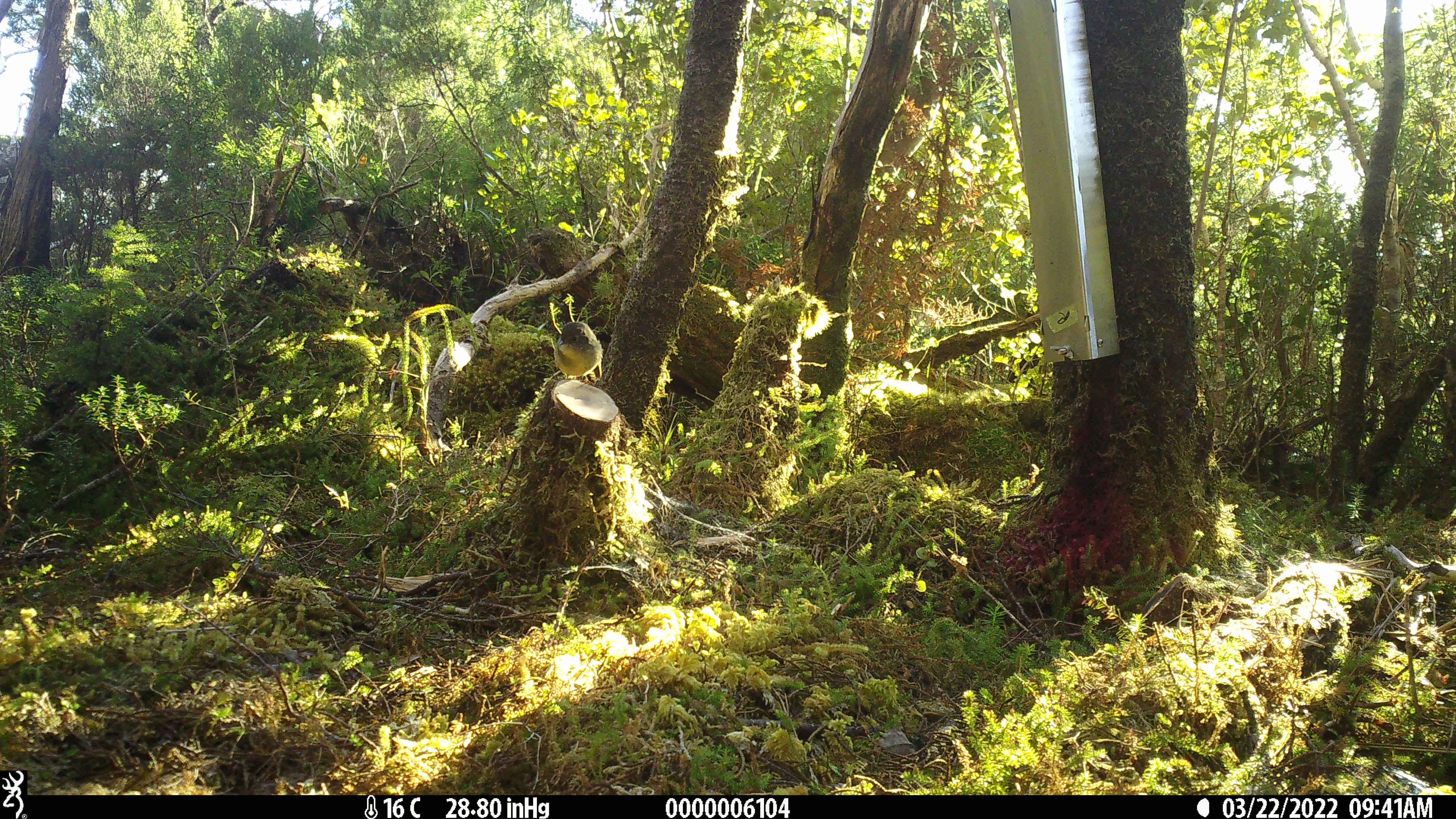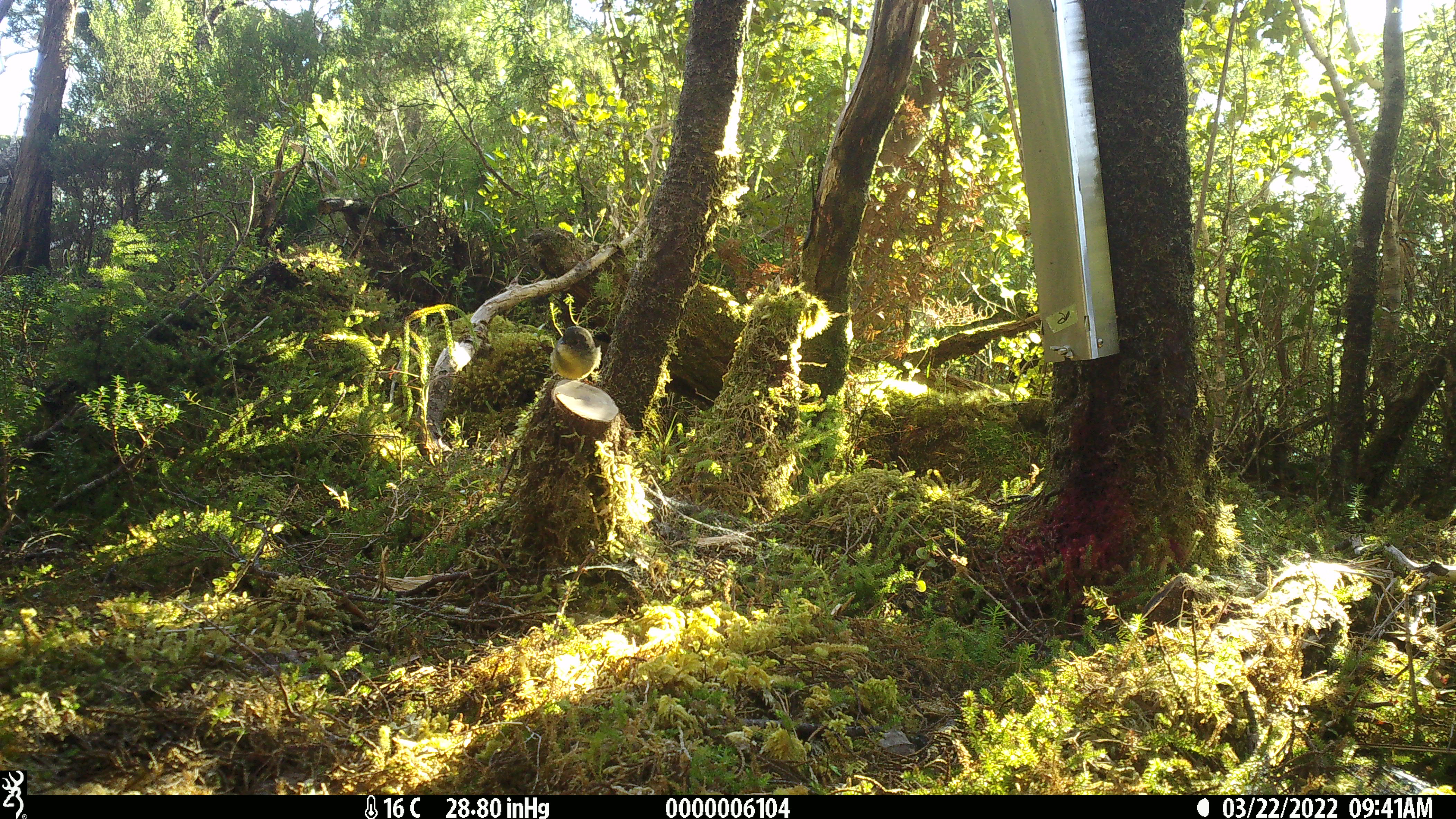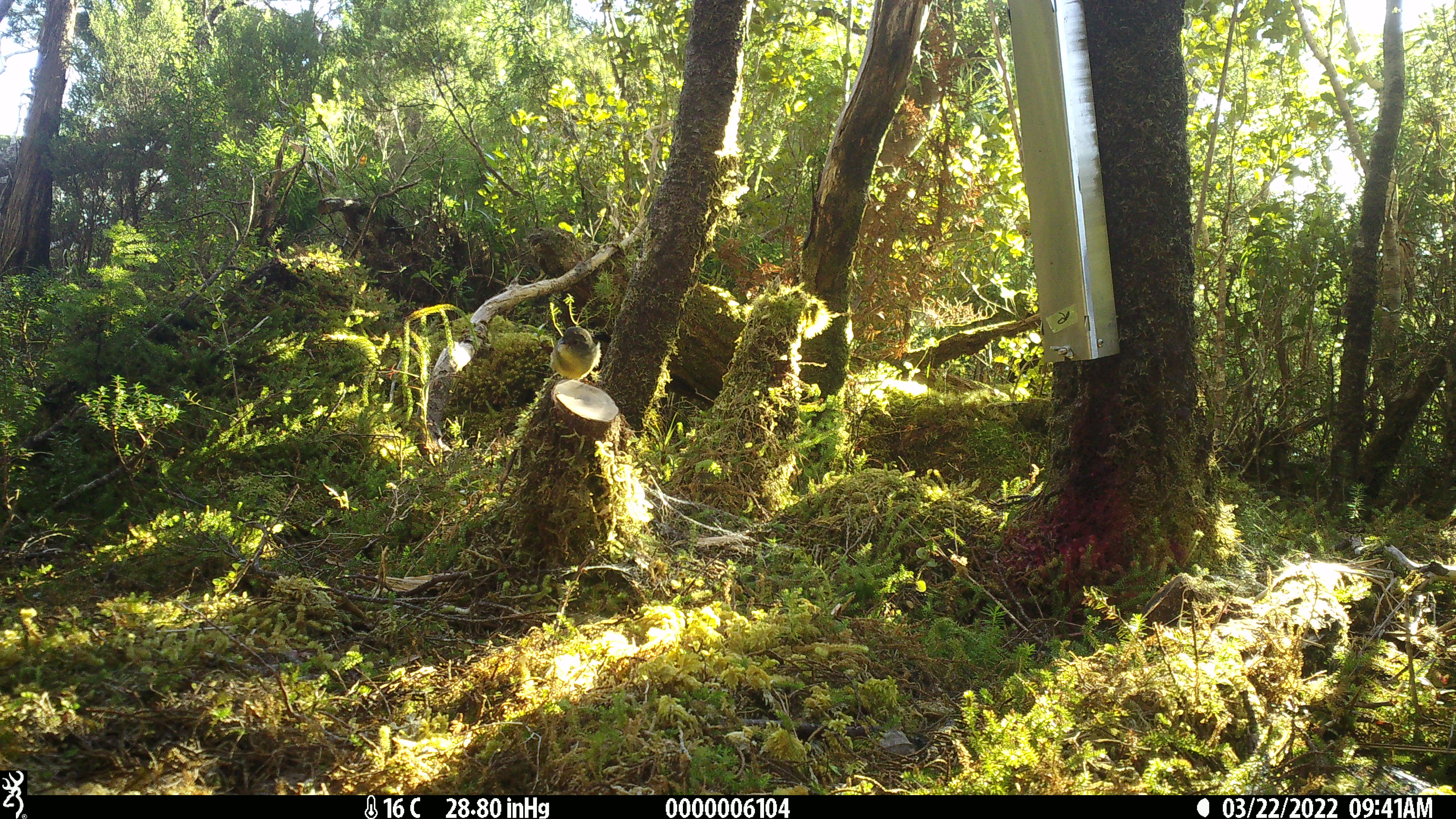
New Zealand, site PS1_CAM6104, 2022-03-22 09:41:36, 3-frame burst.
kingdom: Animalia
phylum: Chordata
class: Aves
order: Passeriformes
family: Petroicidae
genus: Petroica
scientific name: Petroica macrocephala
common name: tomtit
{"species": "tomtit (Petroica macrocephala)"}